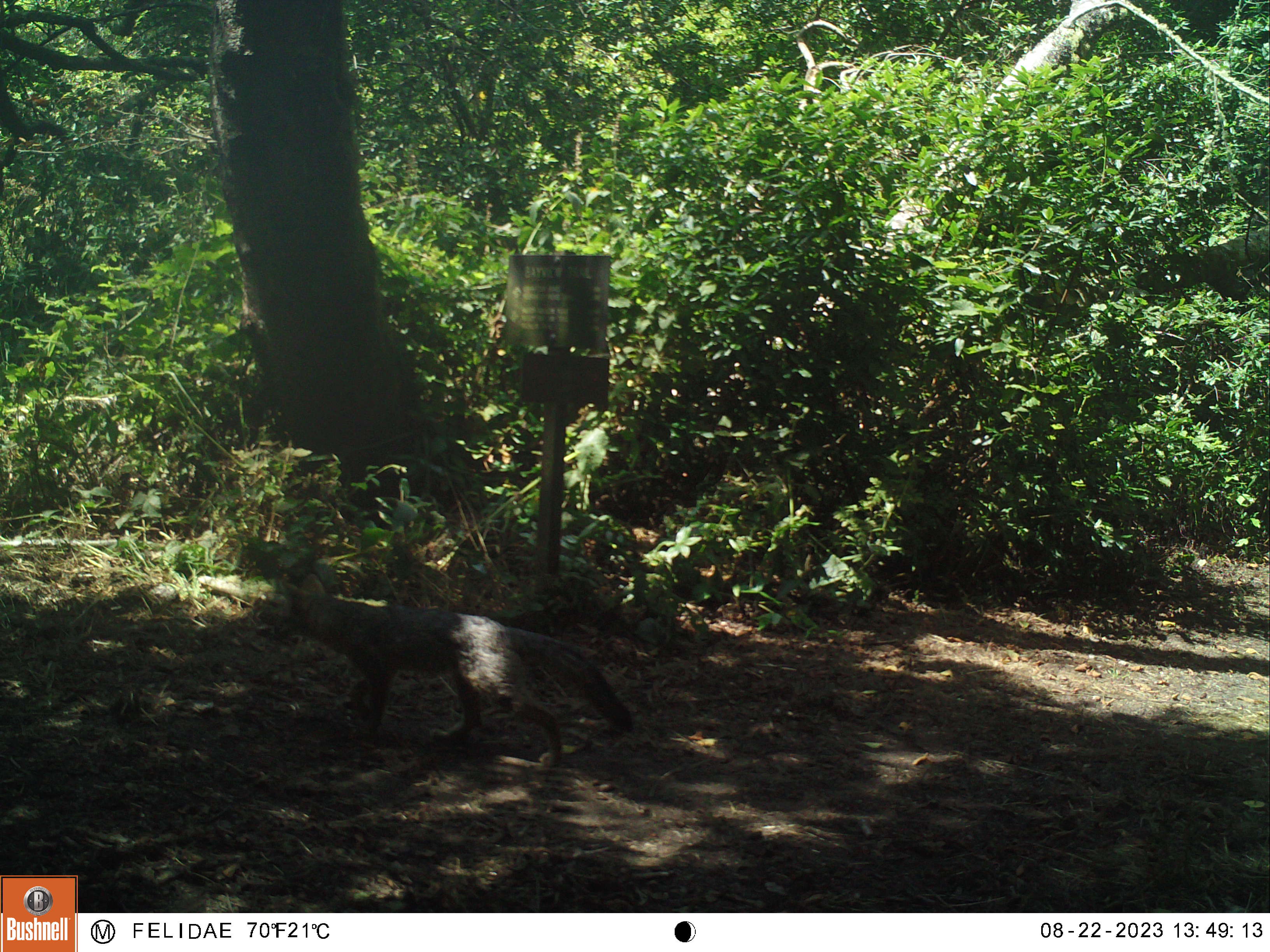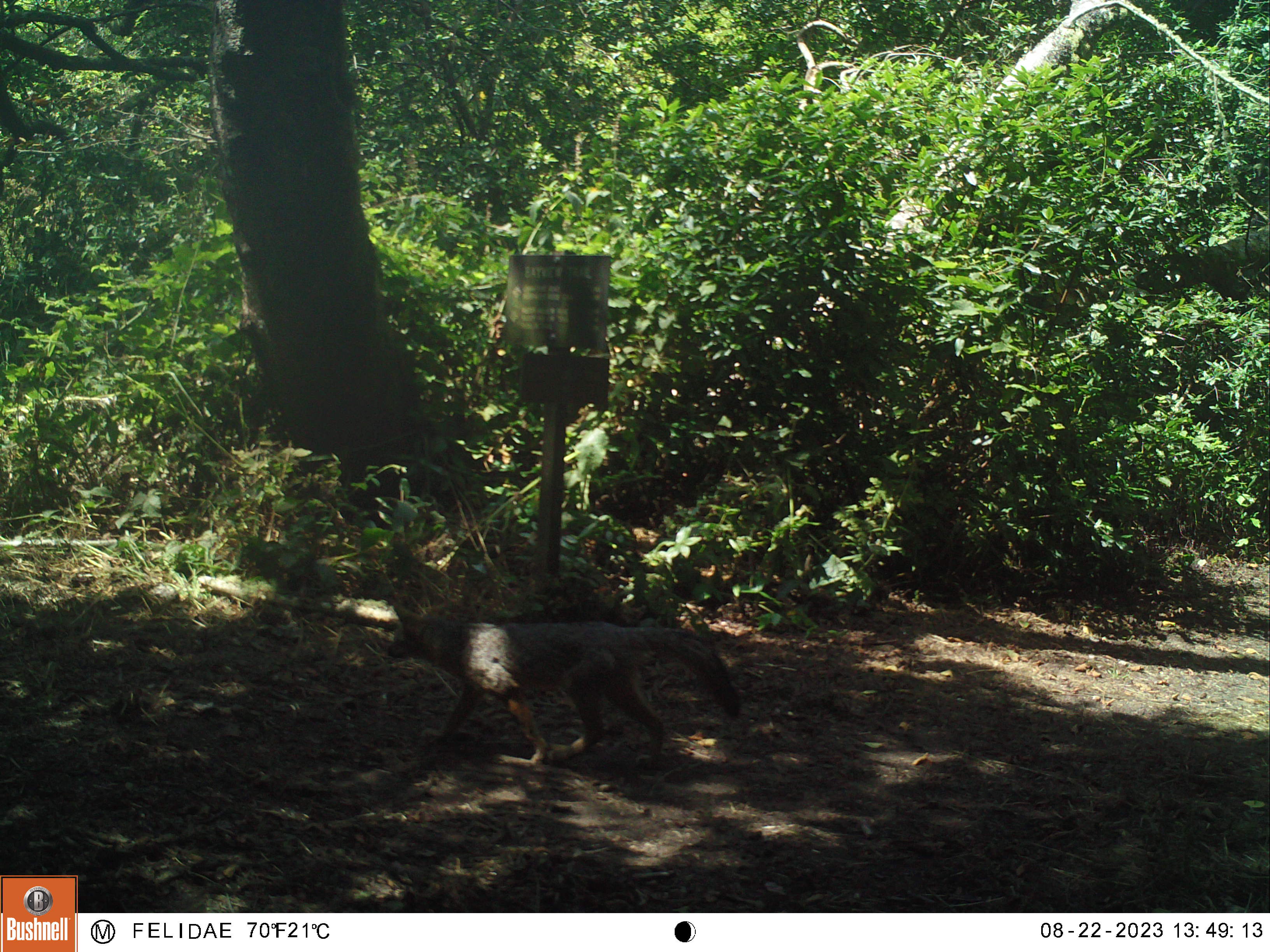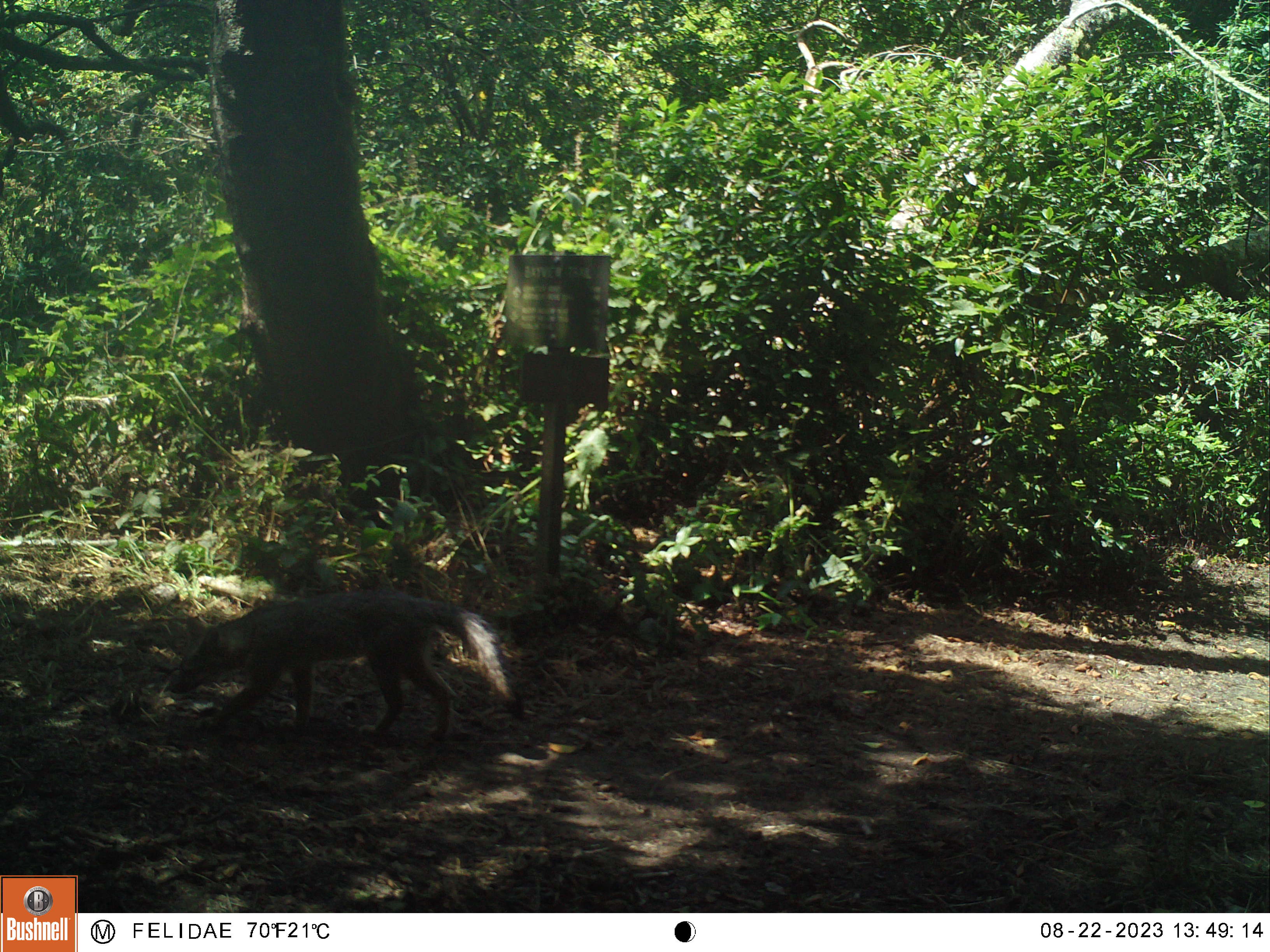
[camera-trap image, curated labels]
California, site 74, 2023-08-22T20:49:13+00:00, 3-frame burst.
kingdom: Animalia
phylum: Chordata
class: Mammalia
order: Carnivora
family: Canidae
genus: Urocyon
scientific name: Urocyon cinereoargenteus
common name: gray fox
Gray fox (Urocyon cinereoargenteus).